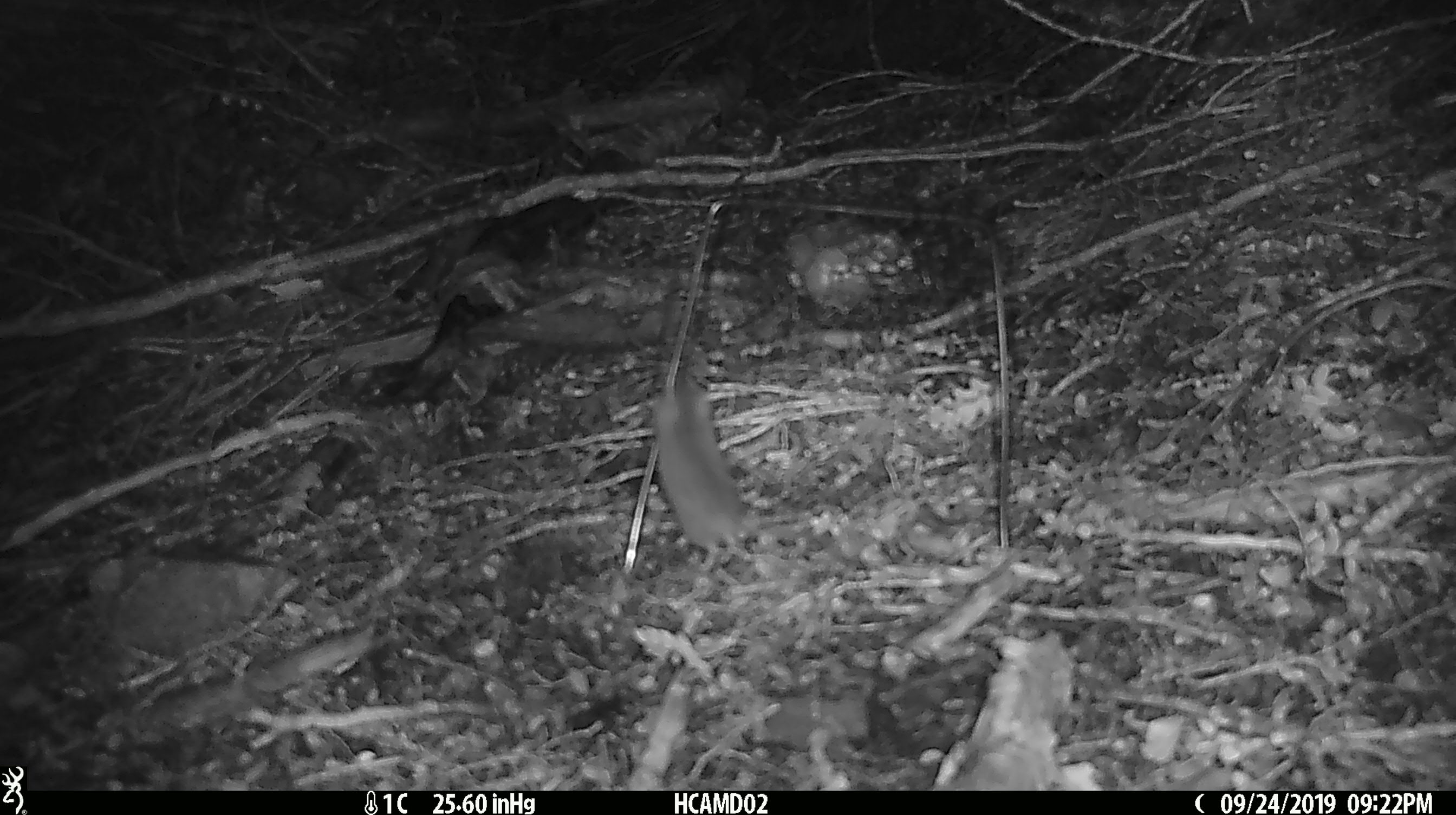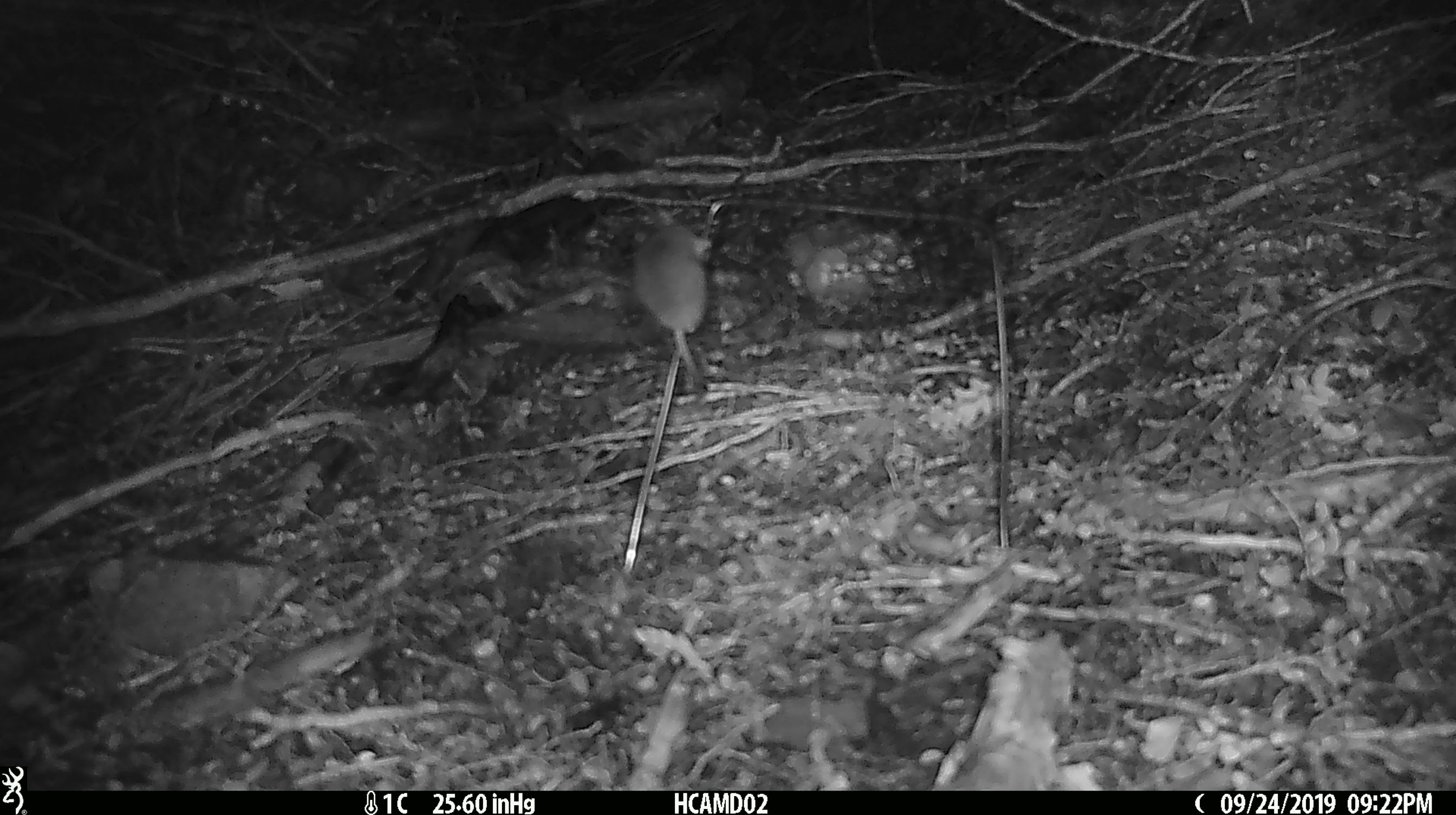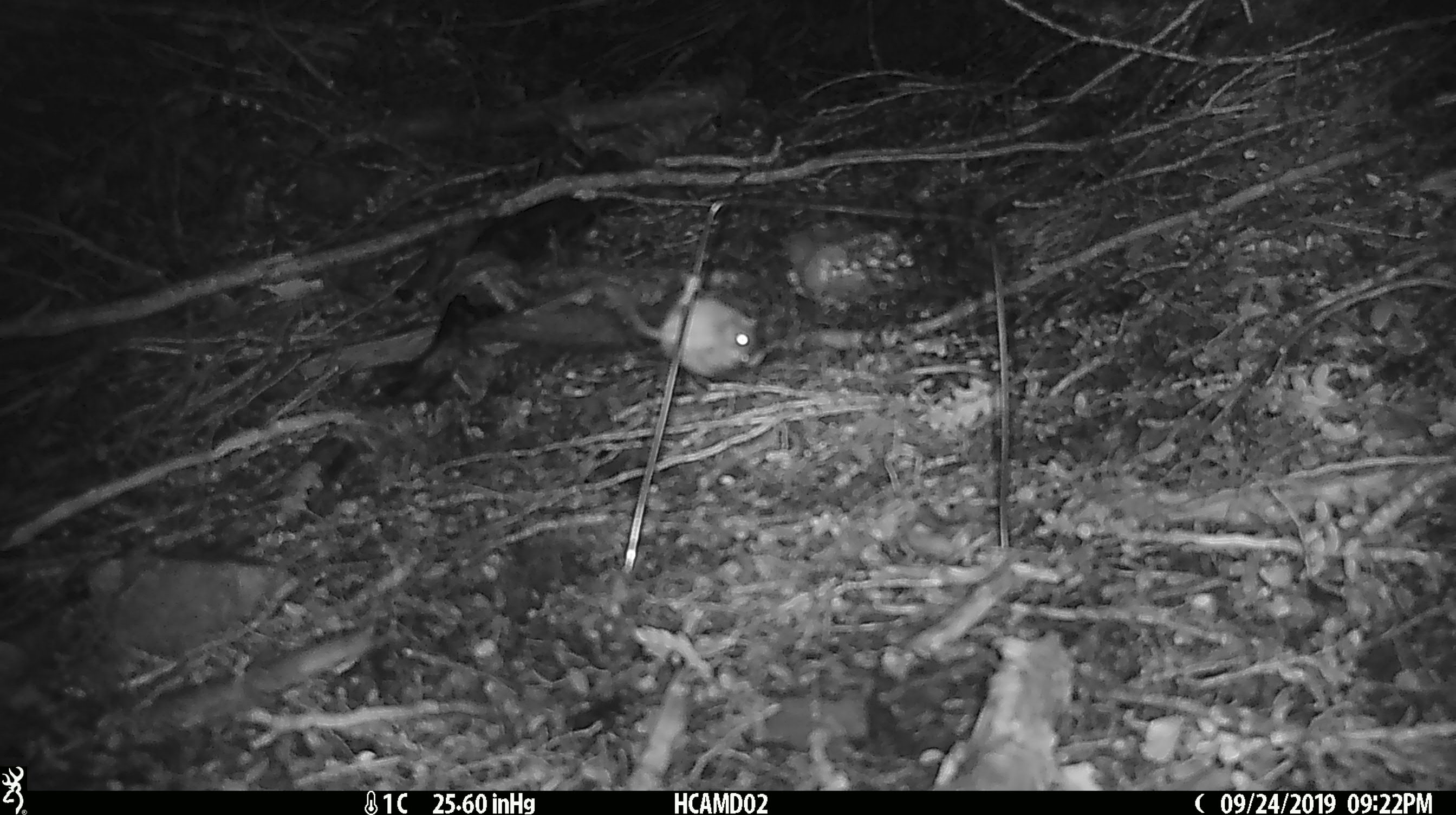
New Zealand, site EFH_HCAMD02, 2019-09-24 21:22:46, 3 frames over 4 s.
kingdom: Animalia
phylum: Chordata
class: Mammalia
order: Rodentia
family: Muridae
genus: Mus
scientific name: Mus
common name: mouse